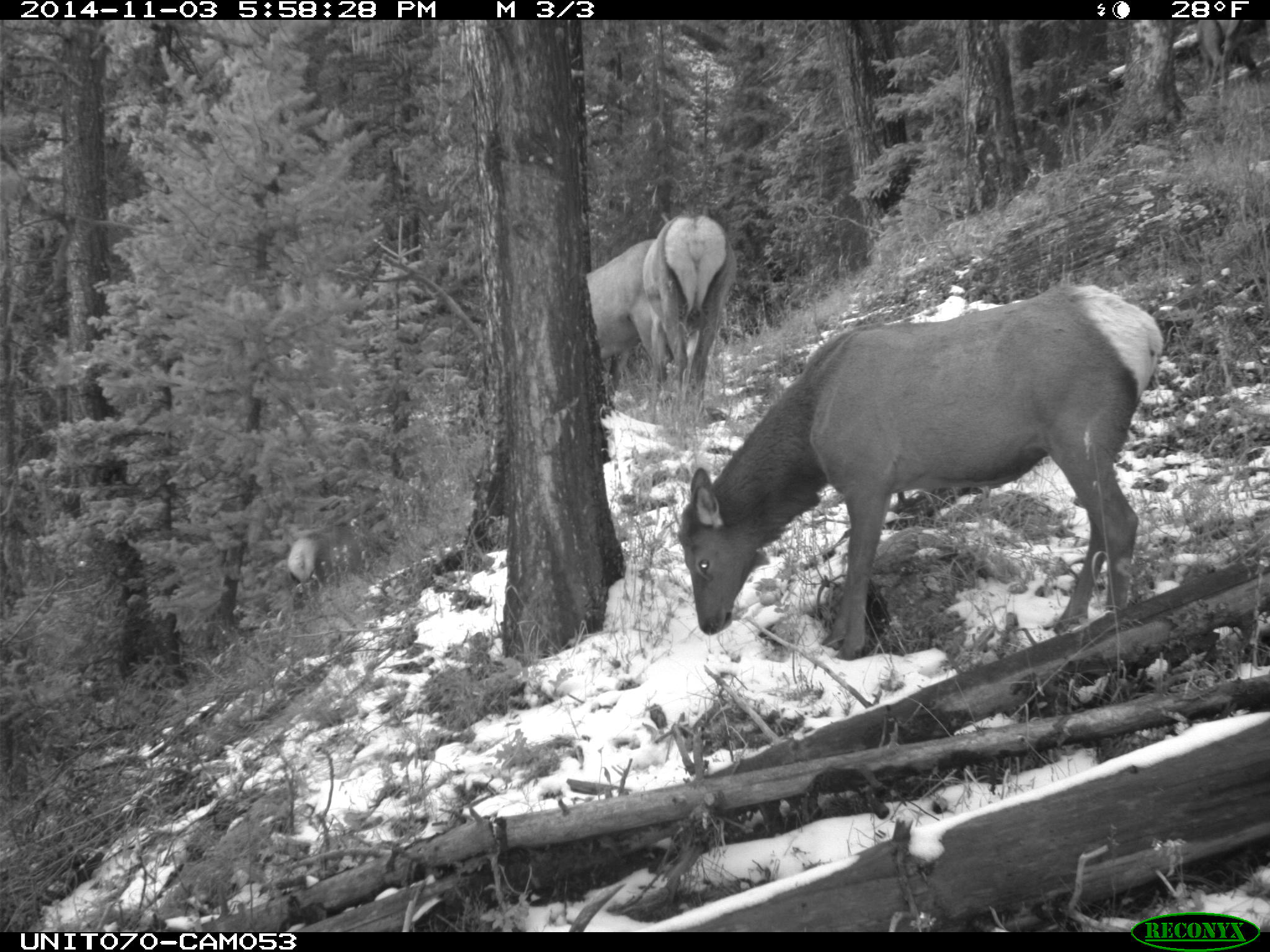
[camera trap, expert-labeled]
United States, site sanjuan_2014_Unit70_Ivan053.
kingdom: Animalia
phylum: Chordata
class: Mammalia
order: Artiodactyla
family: Cervidae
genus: Cervus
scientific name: Cervus elaphus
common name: red deer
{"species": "Cervus elaphus (red deer)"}